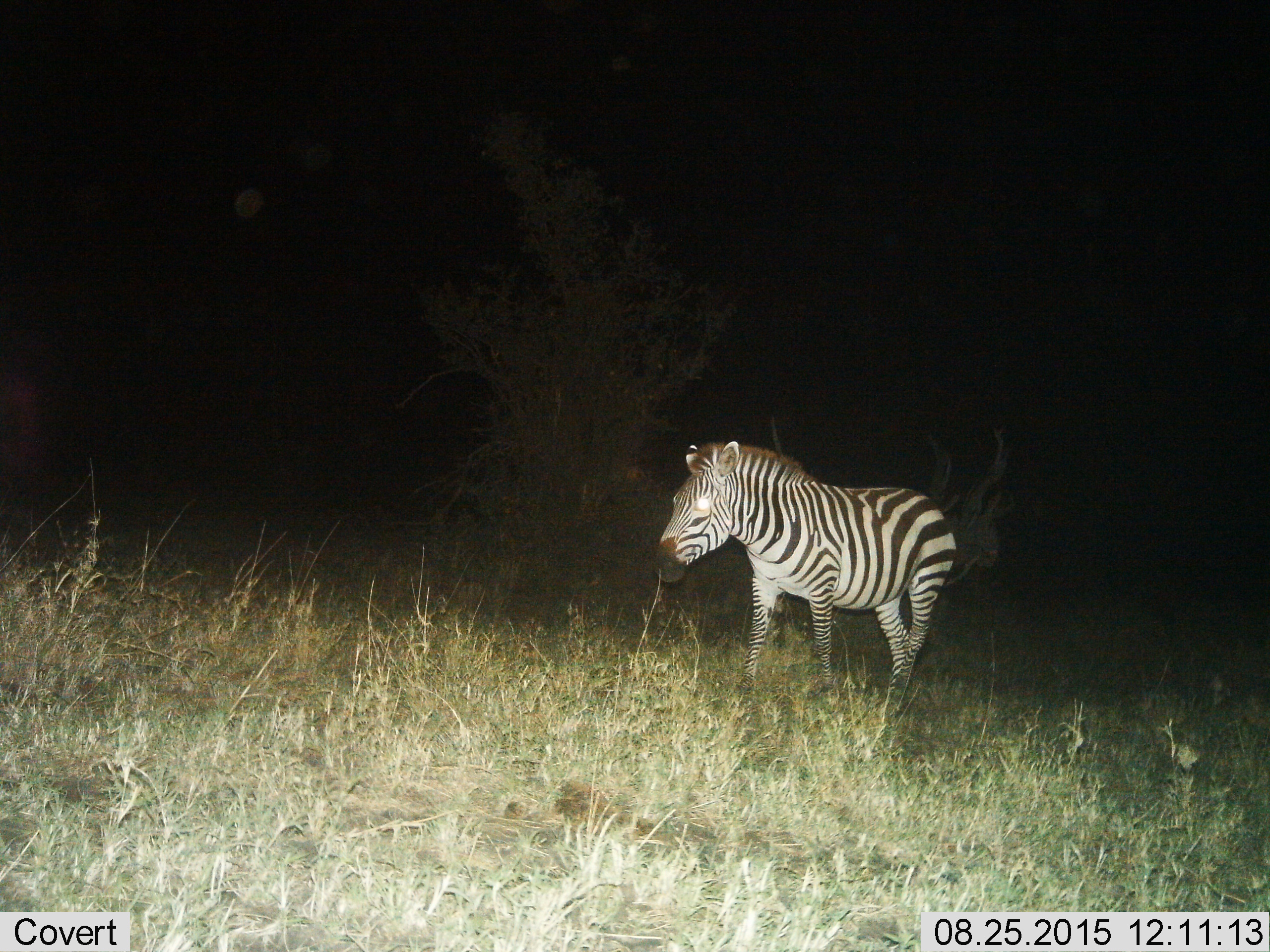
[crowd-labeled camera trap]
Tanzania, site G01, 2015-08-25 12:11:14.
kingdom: Animalia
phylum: Chordata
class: Mammalia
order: Perissodactyla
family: Equidae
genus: Equus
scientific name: Equus quagga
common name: plains zebra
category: zebra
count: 1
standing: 61%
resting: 0%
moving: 50%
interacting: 0%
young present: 0%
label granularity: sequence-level